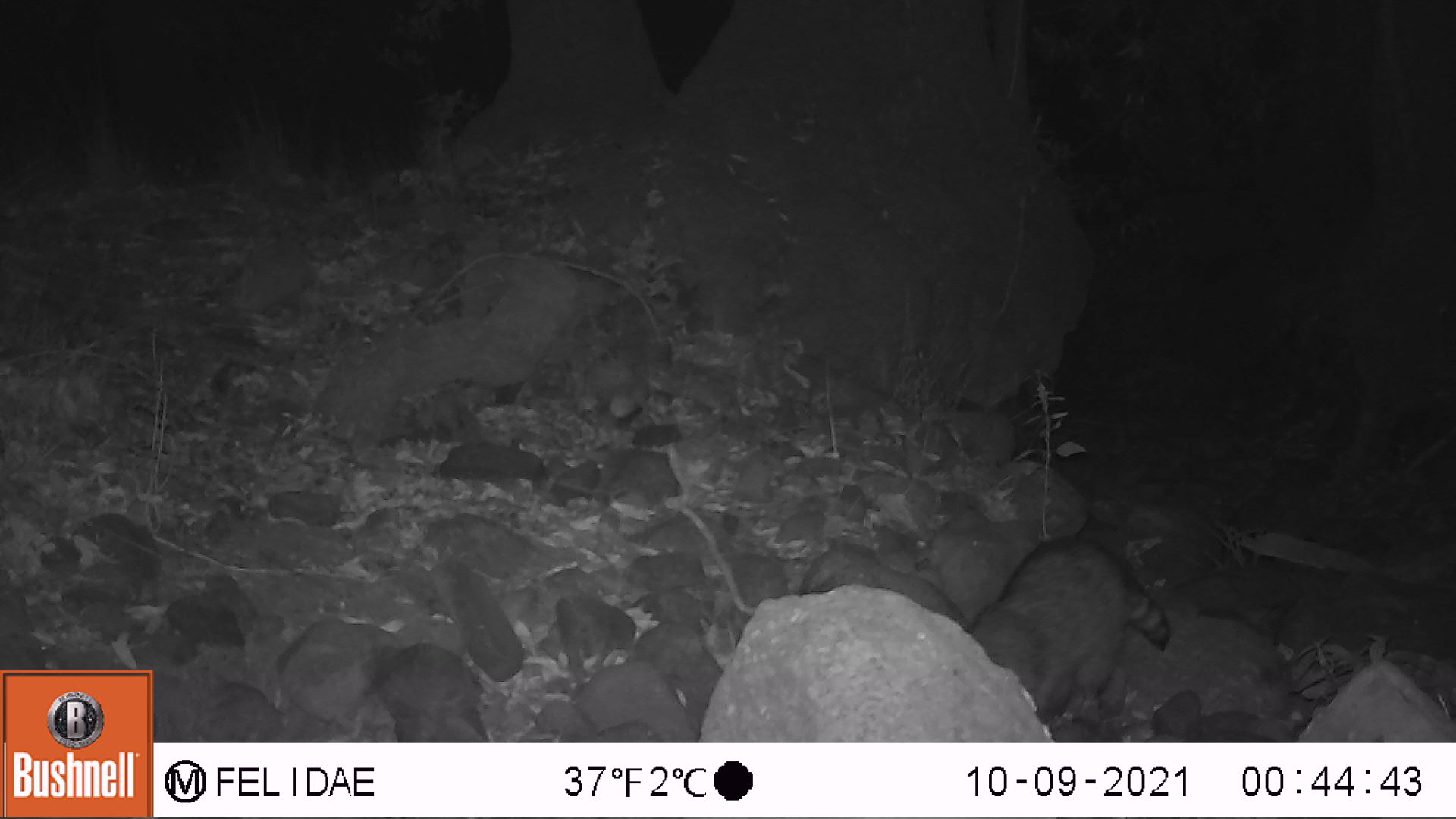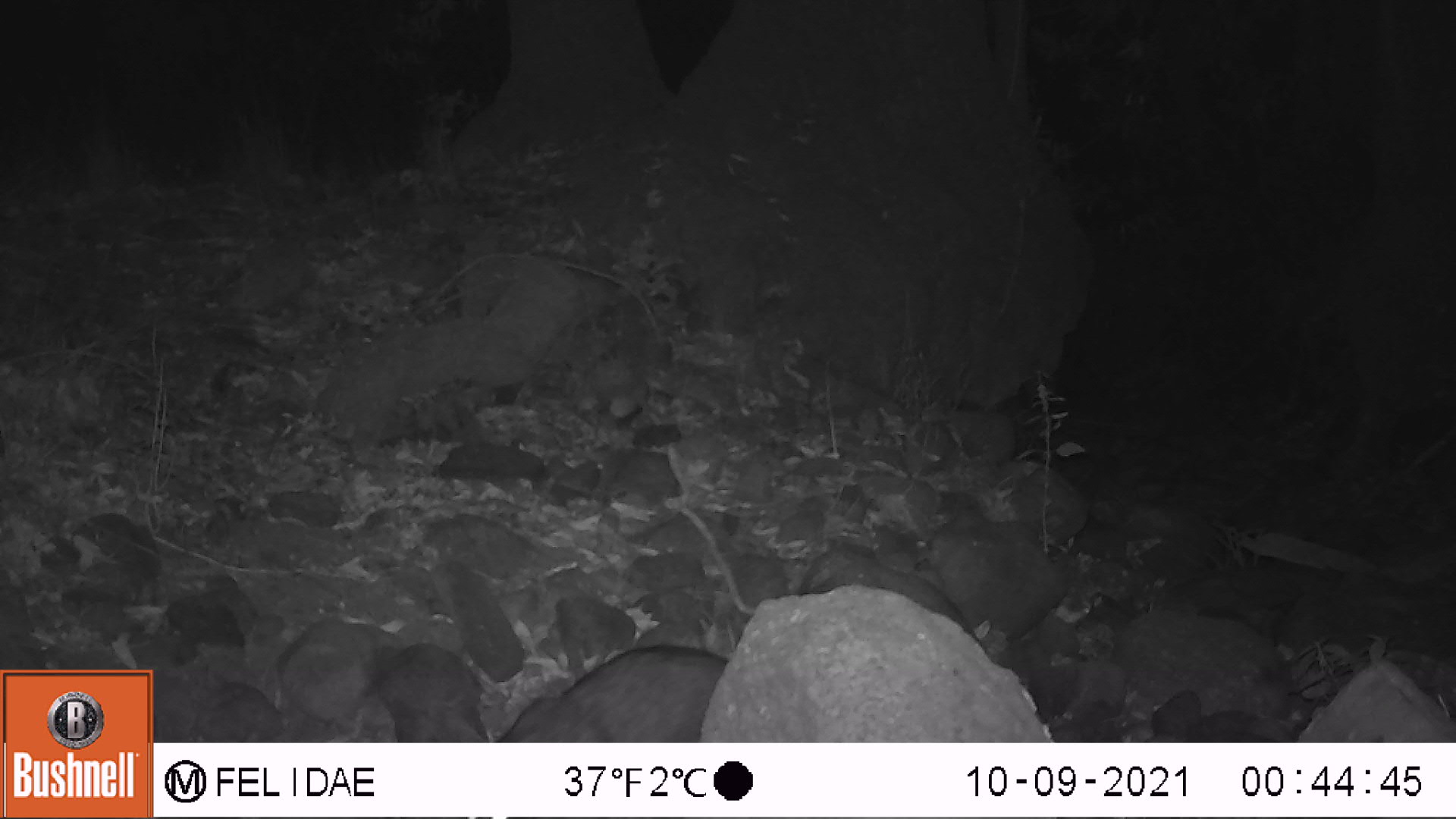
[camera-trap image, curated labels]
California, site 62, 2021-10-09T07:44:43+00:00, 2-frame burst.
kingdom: Animalia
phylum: Chordata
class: Mammalia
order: Carnivora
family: Procyonidae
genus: Procyon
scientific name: Procyon lotor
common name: raccoon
Raccoon (Procyon lotor).